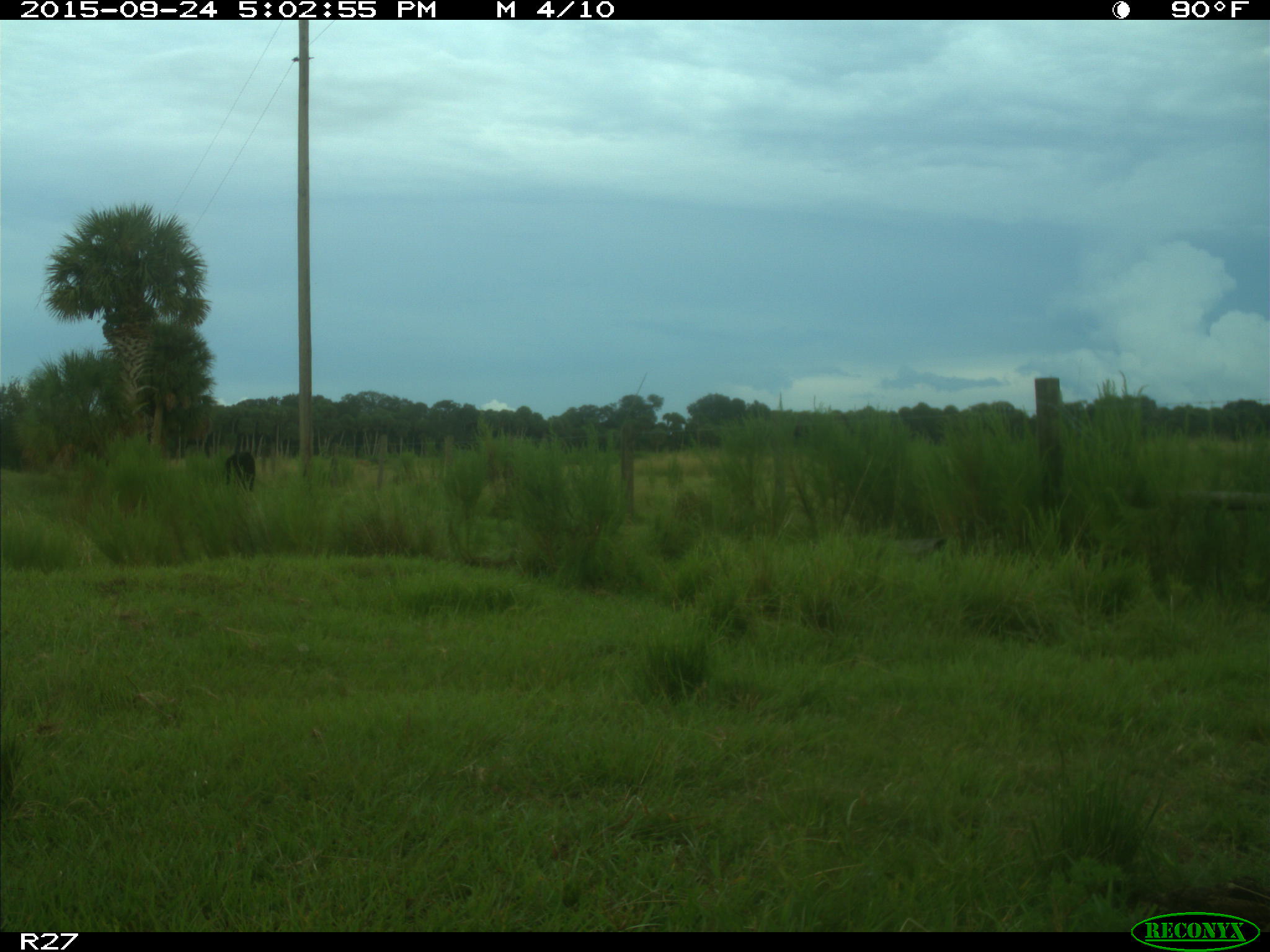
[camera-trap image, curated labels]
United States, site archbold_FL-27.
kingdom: Animalia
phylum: Chordata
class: Mammalia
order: Artiodactyla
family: Bovidae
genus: Bos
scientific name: Bos taurus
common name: domestic cow